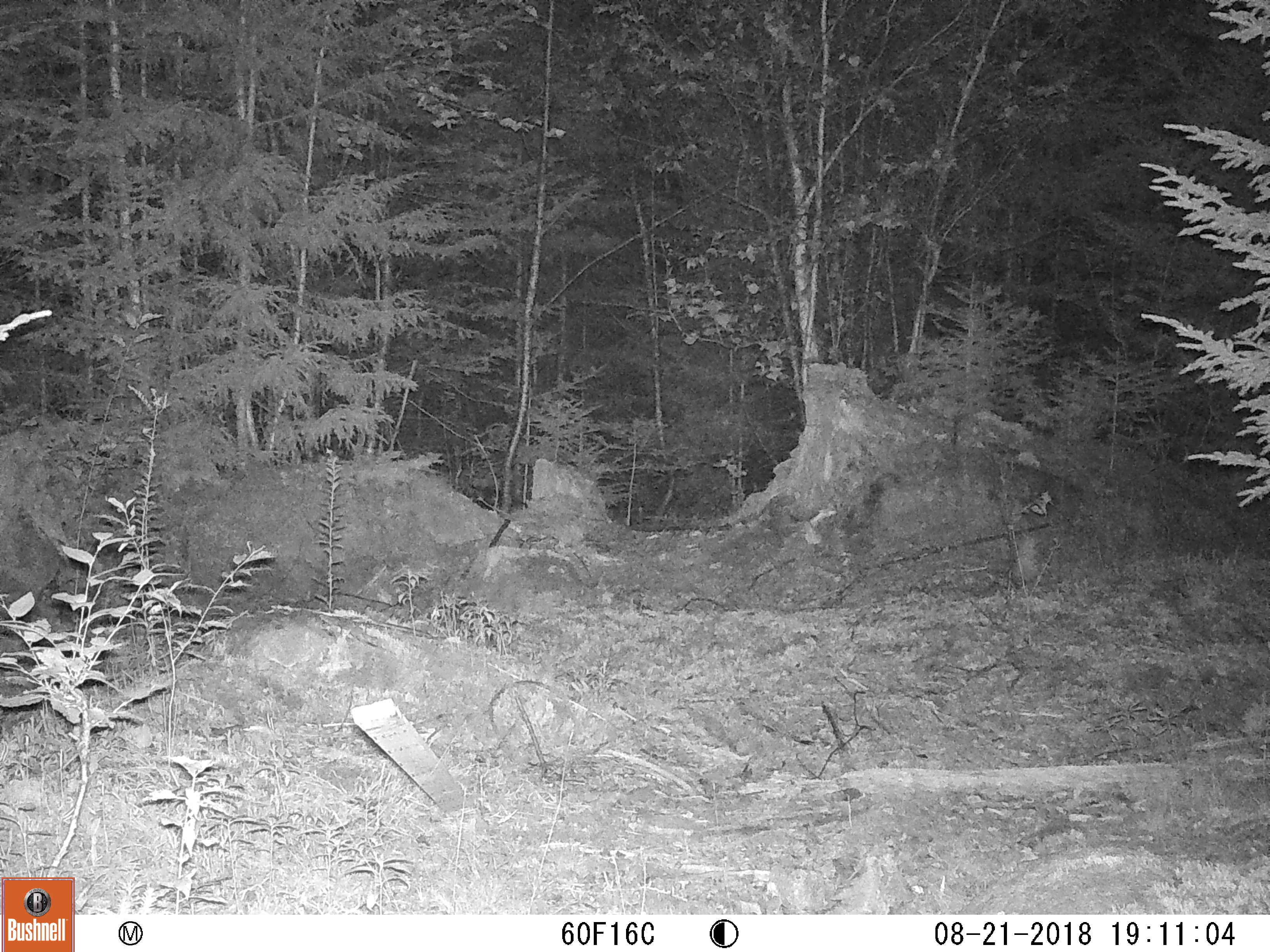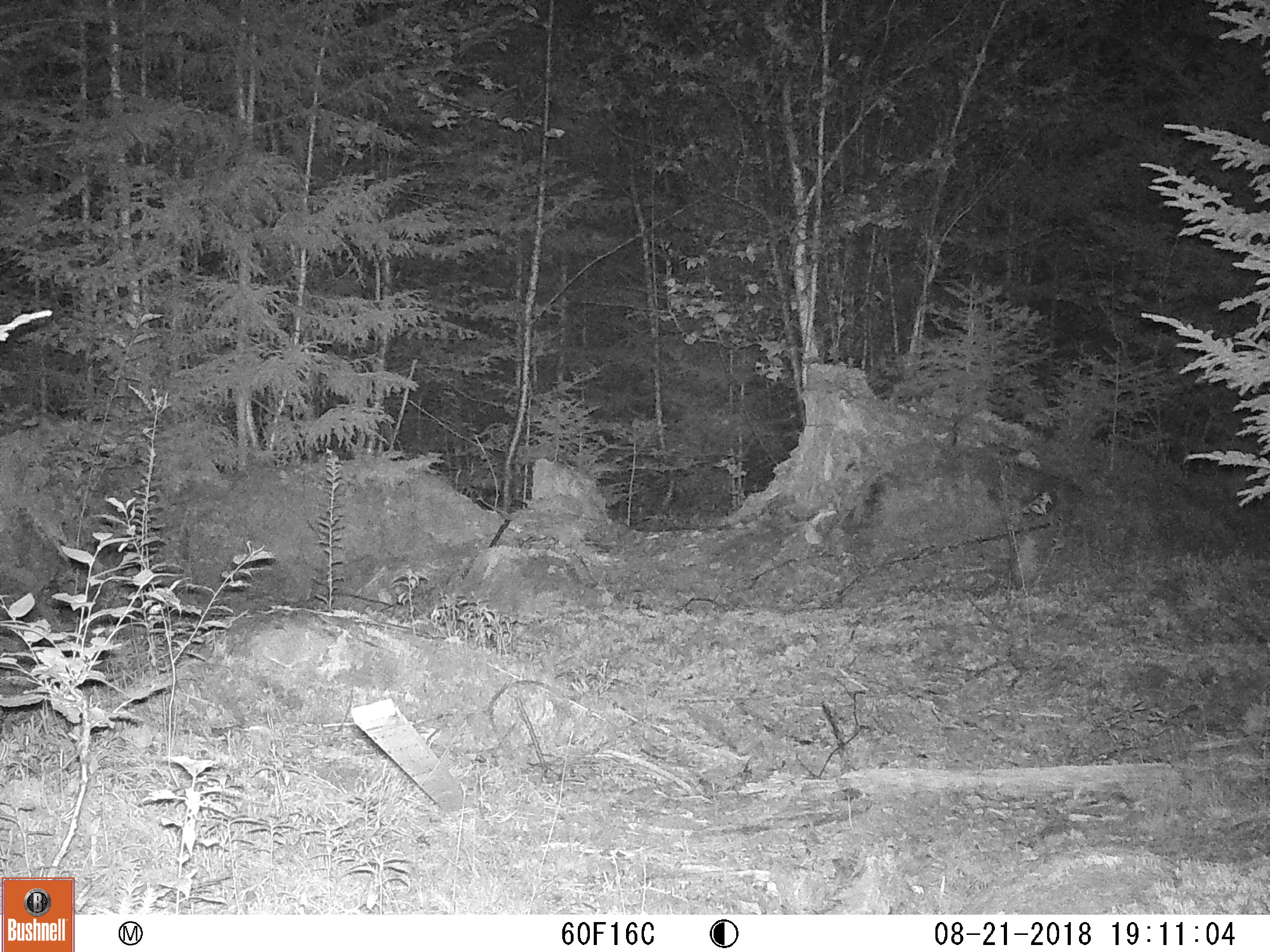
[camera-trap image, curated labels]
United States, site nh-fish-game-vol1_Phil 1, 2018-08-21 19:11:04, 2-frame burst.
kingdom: Animalia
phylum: Chordata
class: Mammalia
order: Artiodactyla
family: Cervidae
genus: Alces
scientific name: Alces alces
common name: moose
Moose (Alces alces).